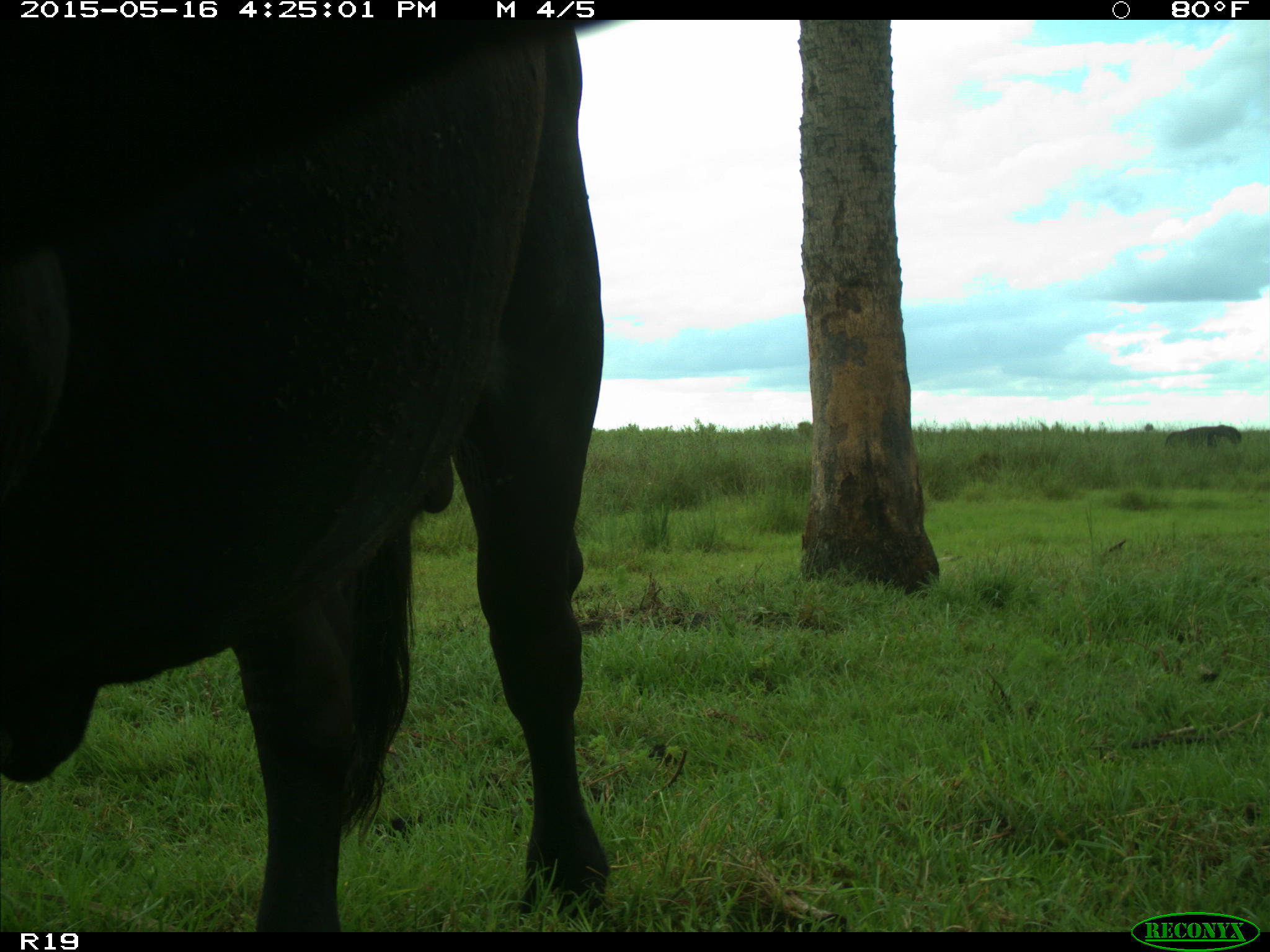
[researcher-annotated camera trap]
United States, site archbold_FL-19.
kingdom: Animalia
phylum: Chordata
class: Mammalia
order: Artiodactyla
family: Bovidae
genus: Bos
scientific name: Bos taurus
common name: domestic cow